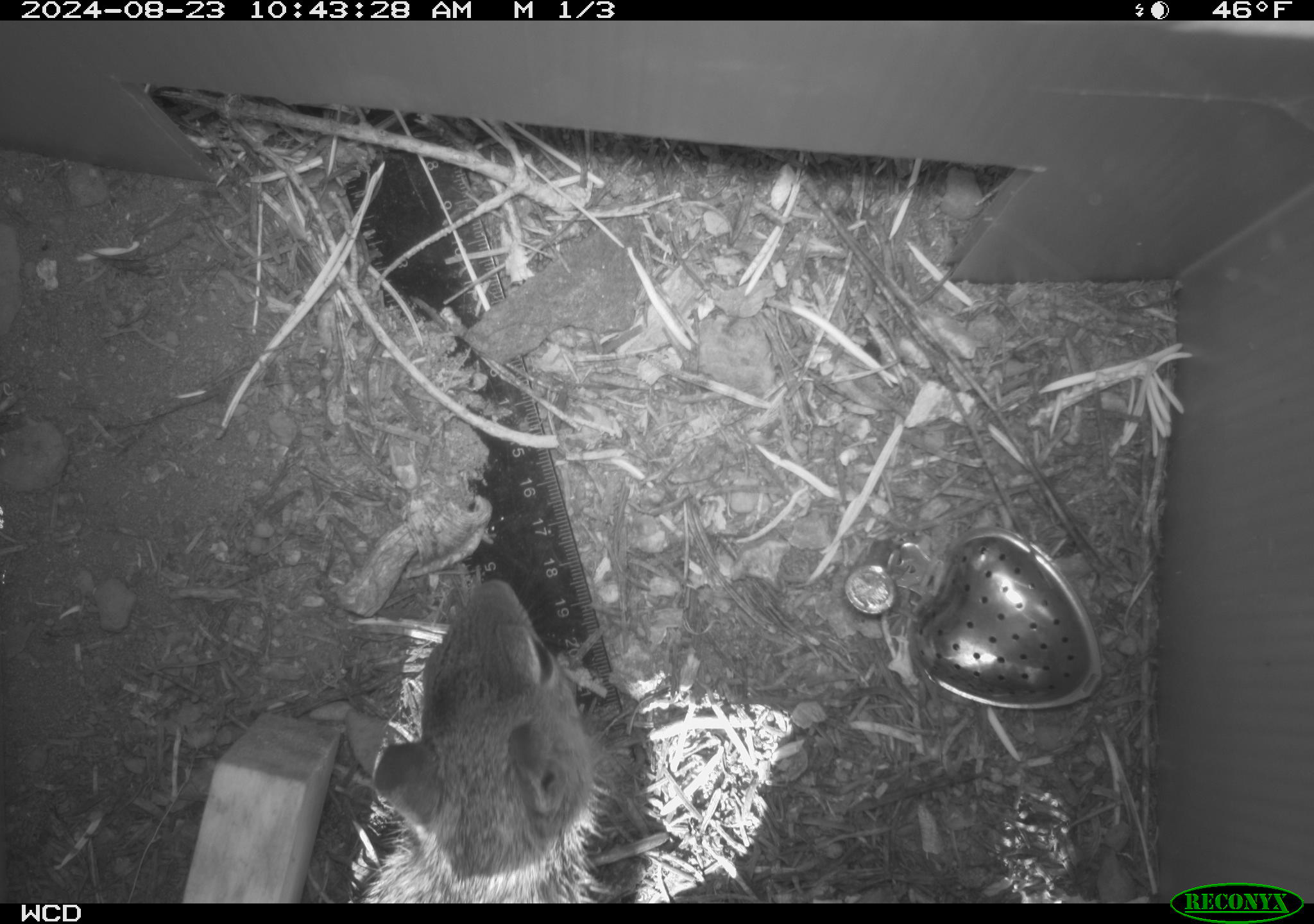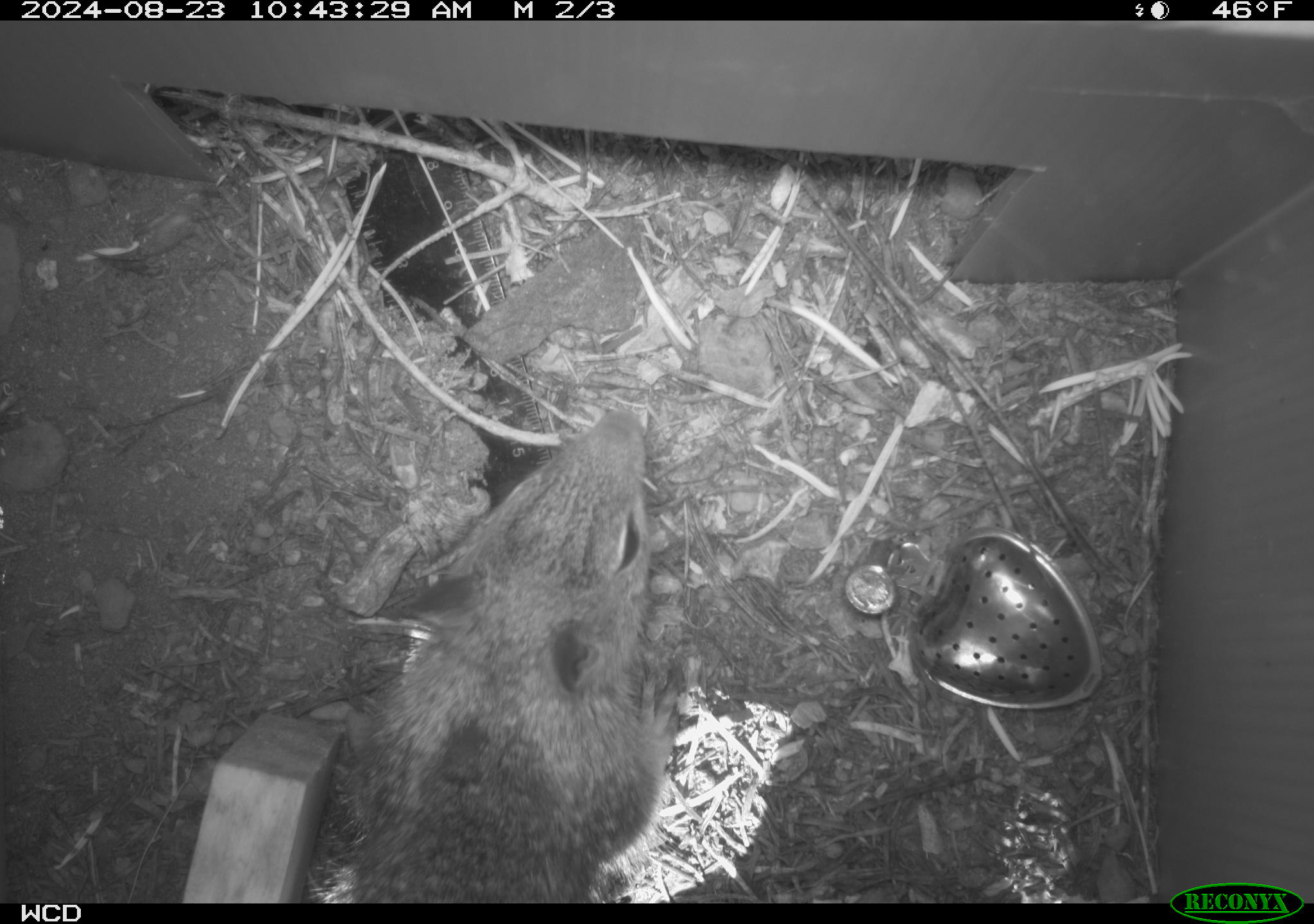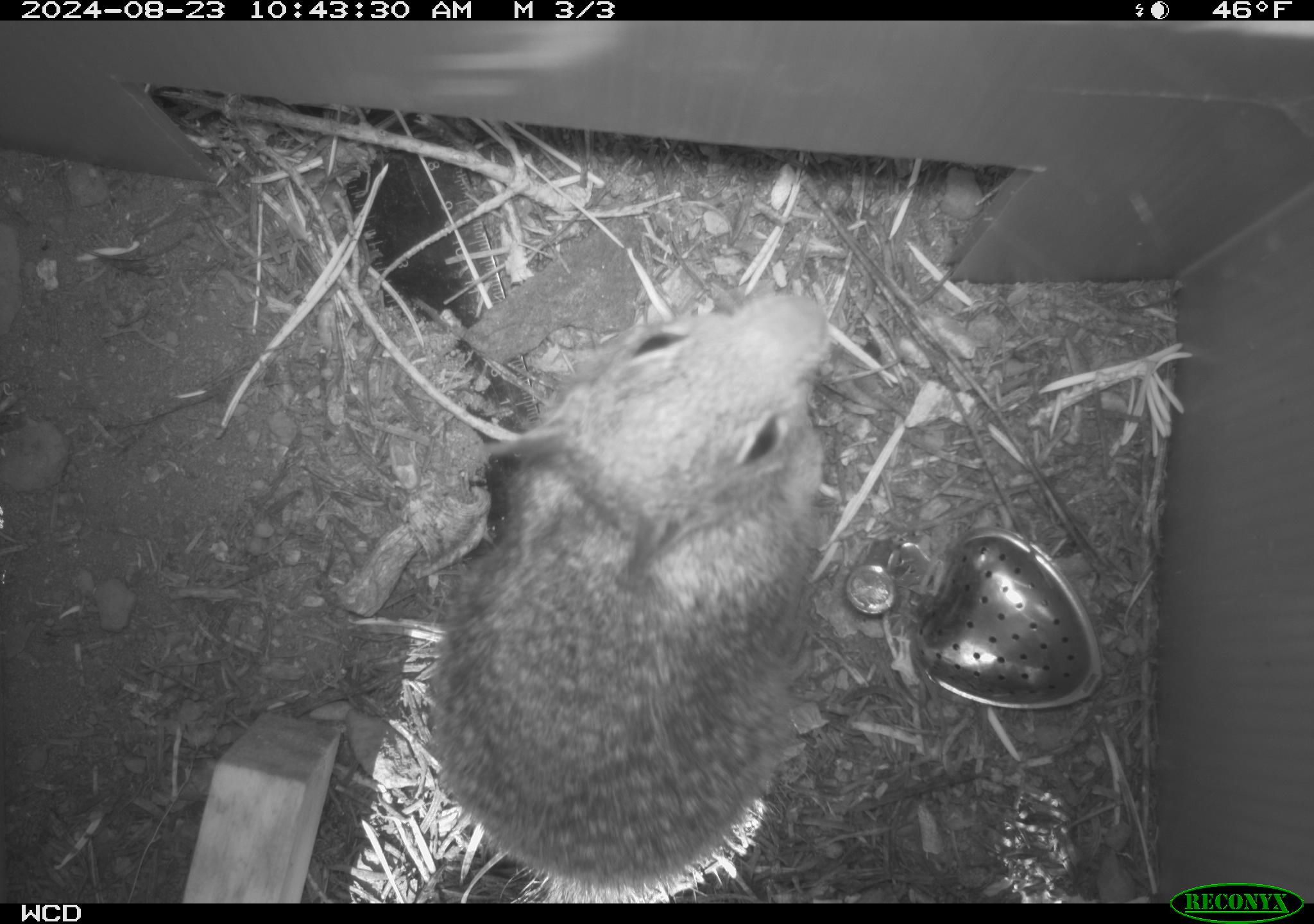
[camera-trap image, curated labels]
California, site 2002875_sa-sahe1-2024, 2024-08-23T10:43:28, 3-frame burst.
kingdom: Animalia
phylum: Chordata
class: Mammalia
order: Rodentia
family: Sciuridae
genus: Otospermophilus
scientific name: Otospermophilus beecheyi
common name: california ground squirrel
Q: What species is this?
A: California ground squirrel (Otospermophilus beecheyi).